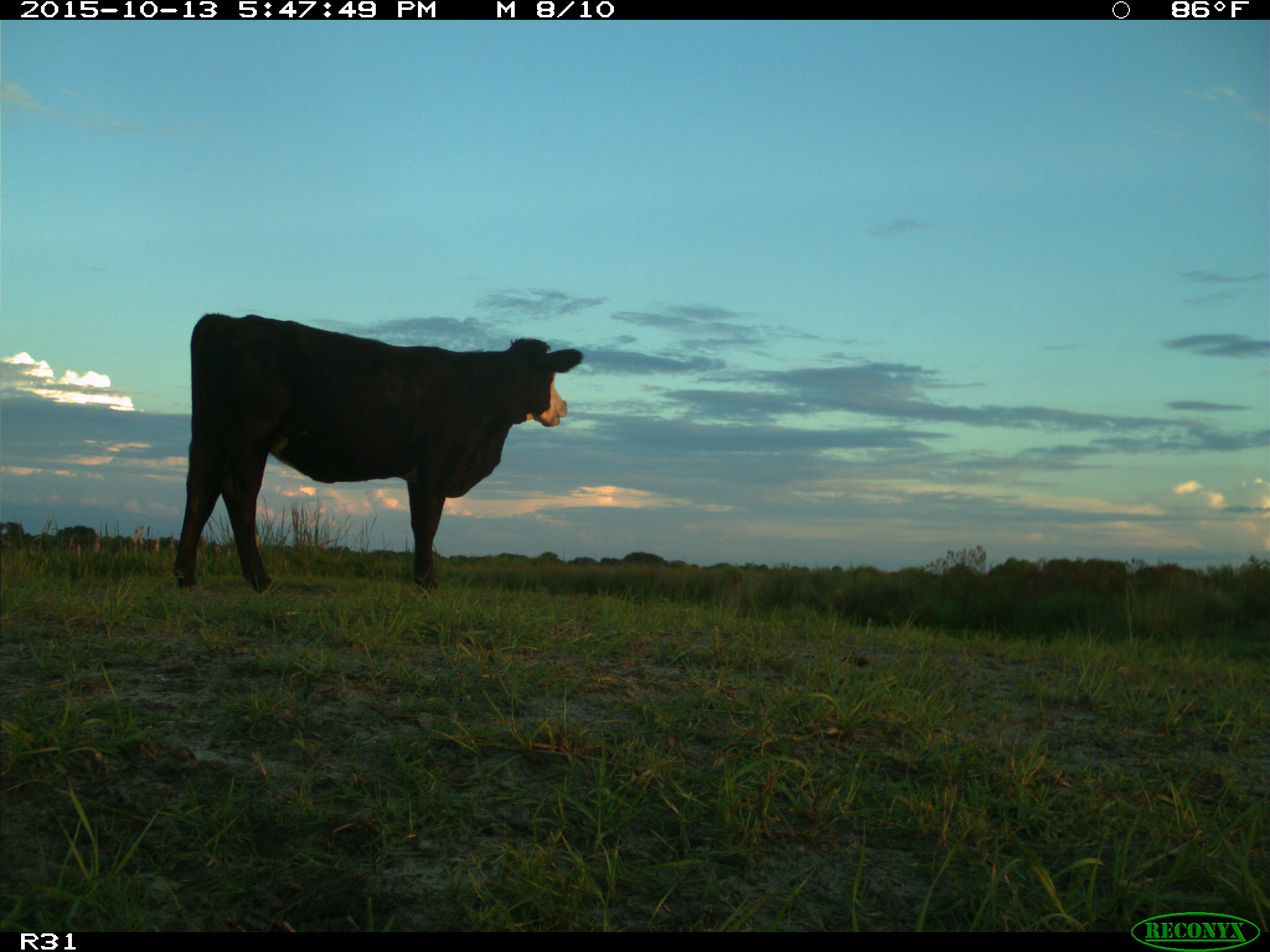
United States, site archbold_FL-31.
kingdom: Animalia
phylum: Chordata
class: Mammalia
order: Artiodactyla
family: Bovidae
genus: Bos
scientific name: Bos taurus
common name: domestic cow